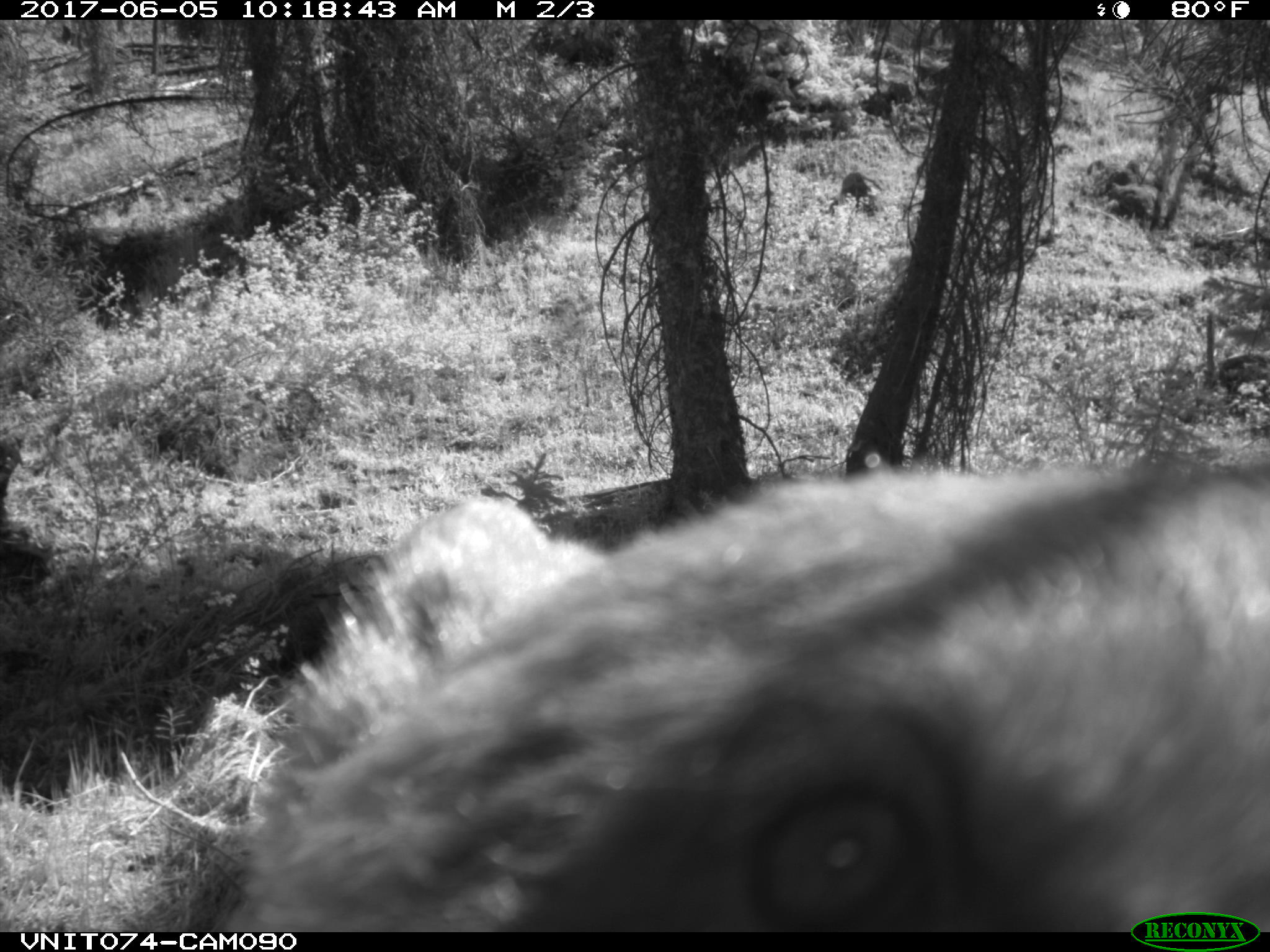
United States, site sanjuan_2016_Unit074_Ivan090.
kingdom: Animalia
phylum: Chordata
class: Mammalia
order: Carnivora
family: Ursidae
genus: Ursus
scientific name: Ursus americanus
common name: american black bear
Ursus americanus (american black bear).